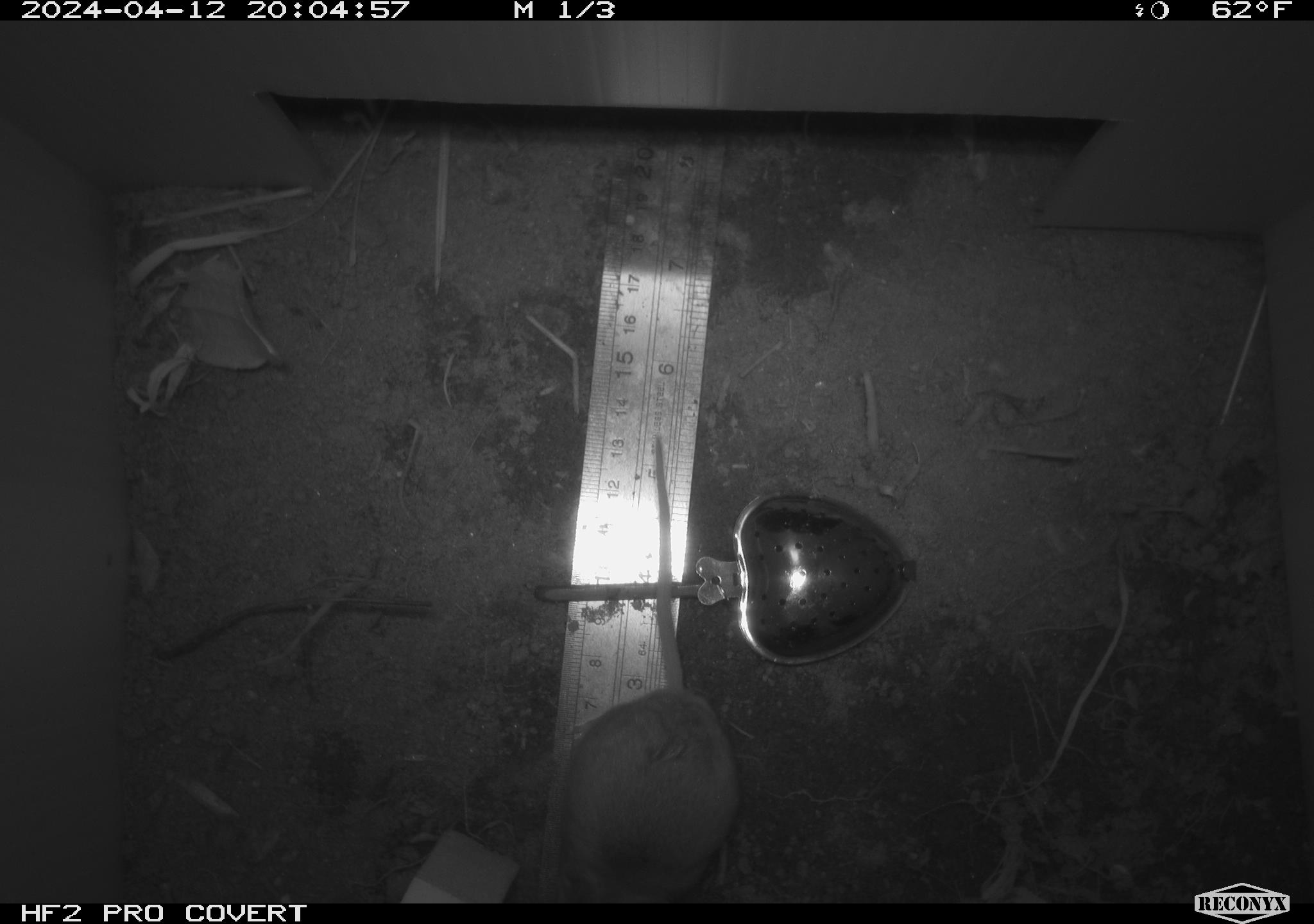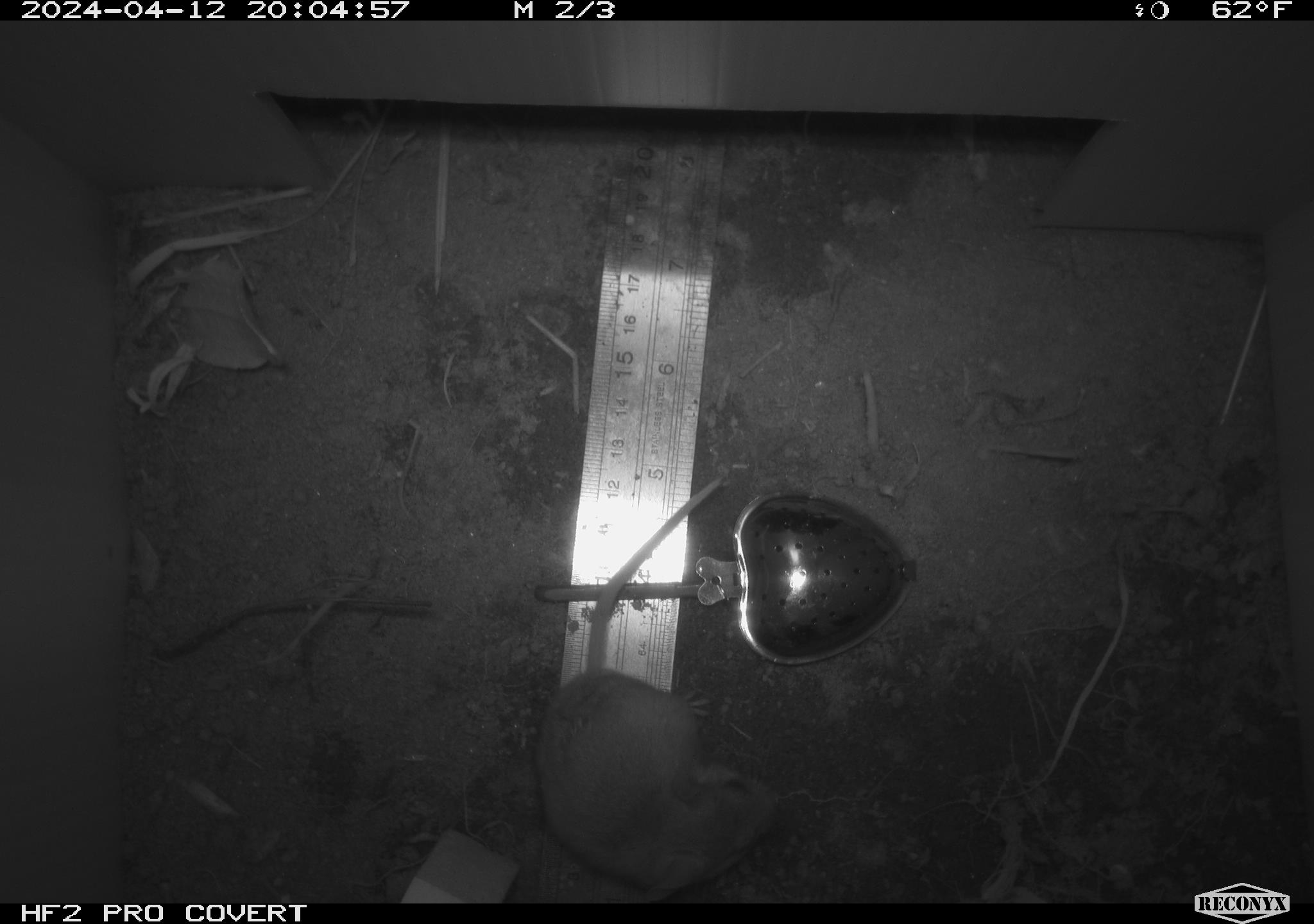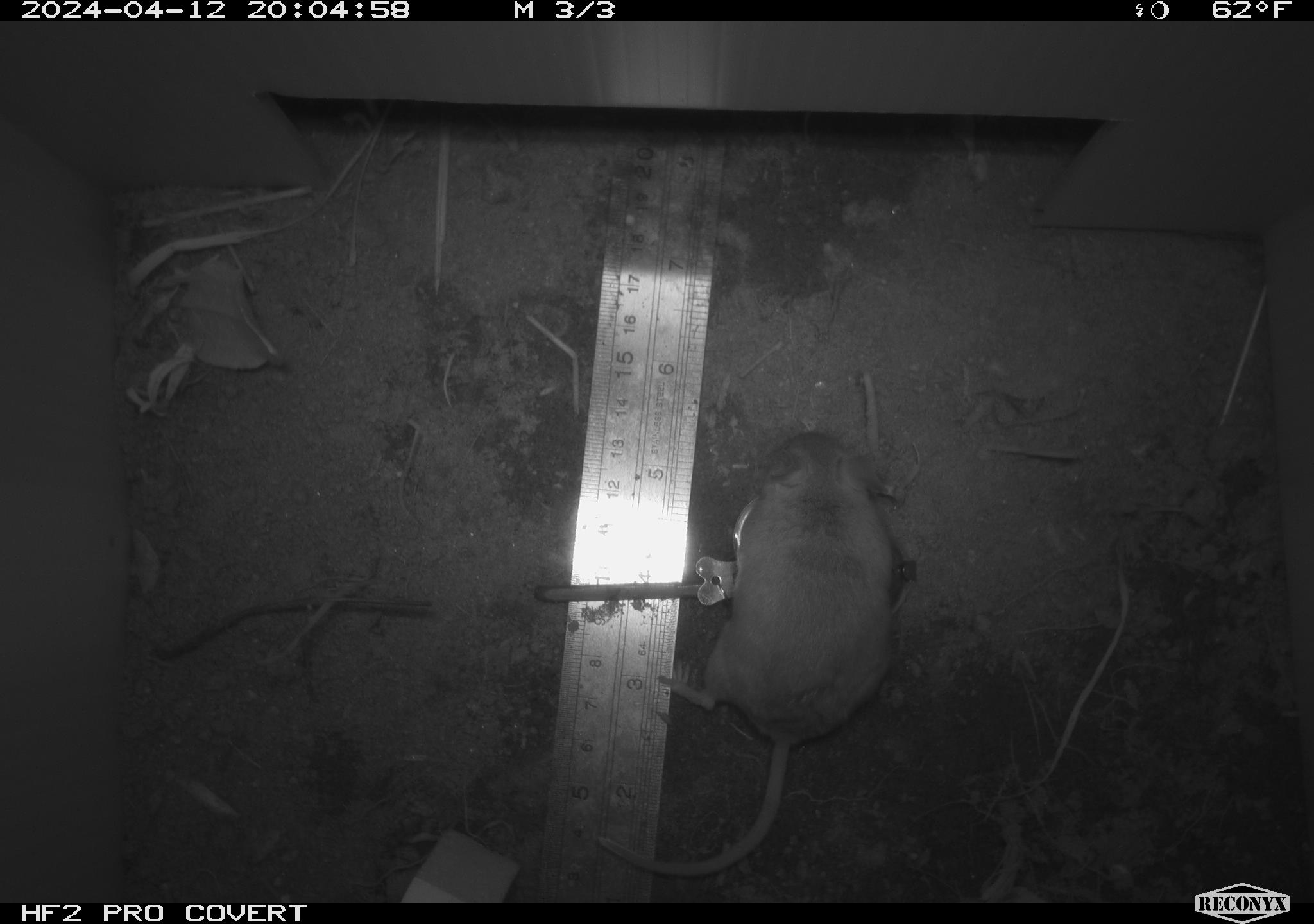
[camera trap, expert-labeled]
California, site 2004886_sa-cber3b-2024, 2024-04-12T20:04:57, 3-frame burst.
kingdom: Animalia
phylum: Chordata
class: Mammalia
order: Rodentia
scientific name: Rodentia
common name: mouse species